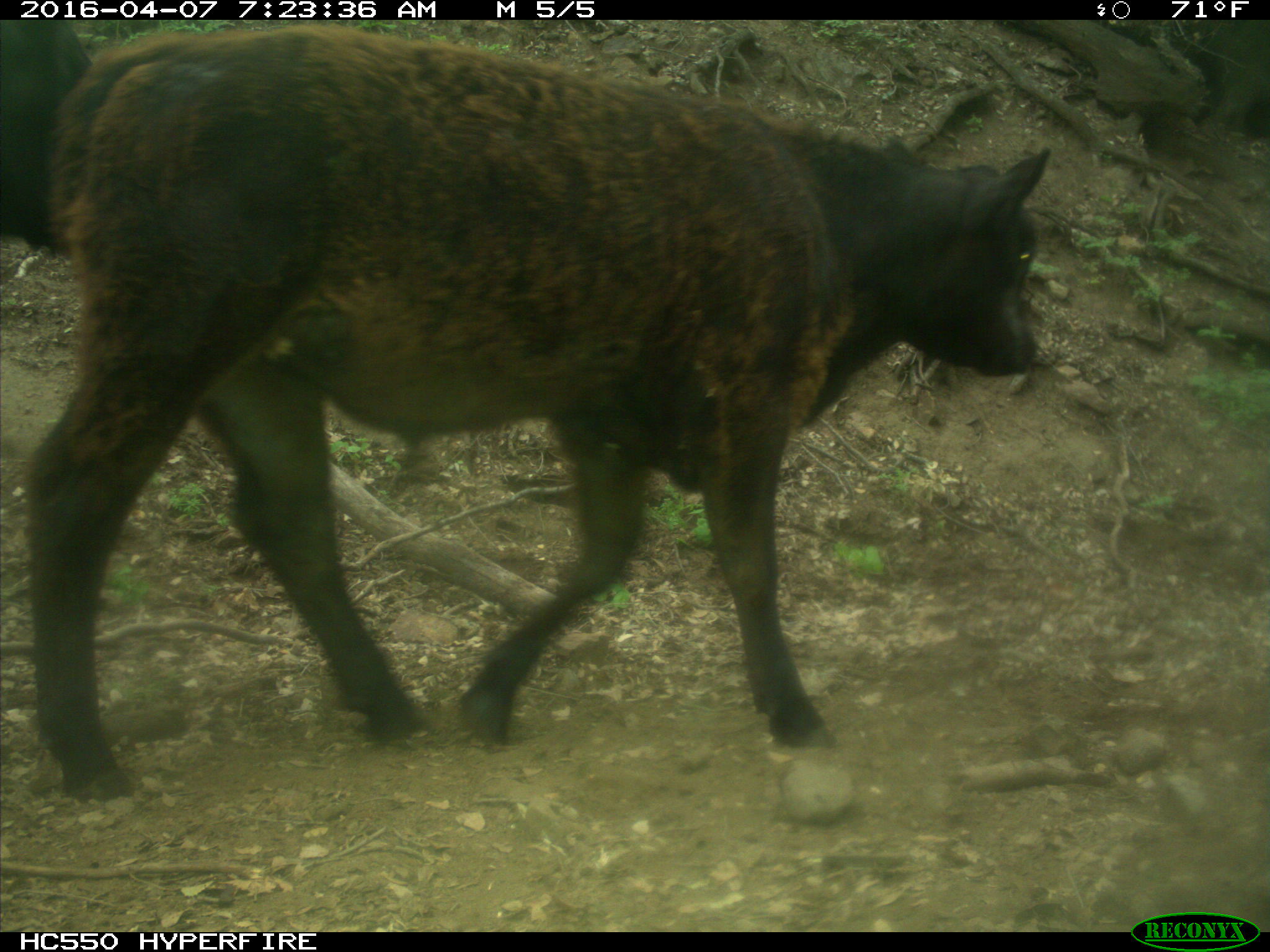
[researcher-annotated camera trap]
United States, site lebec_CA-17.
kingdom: Animalia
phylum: Chordata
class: Mammalia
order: Artiodactyla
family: Bovidae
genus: Bos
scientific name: Bos taurus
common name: domestic cow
Bos taurus (domestic cow).